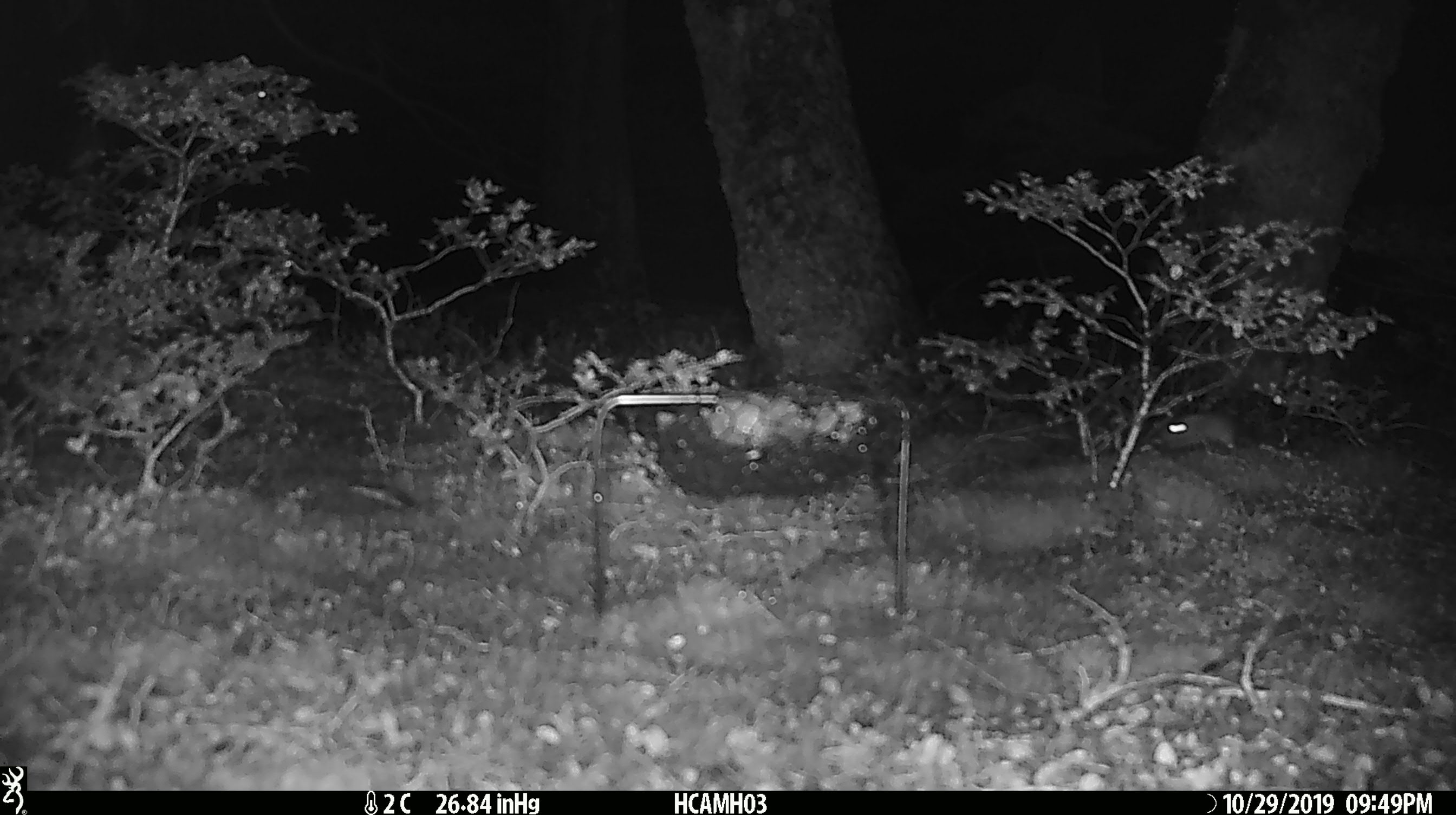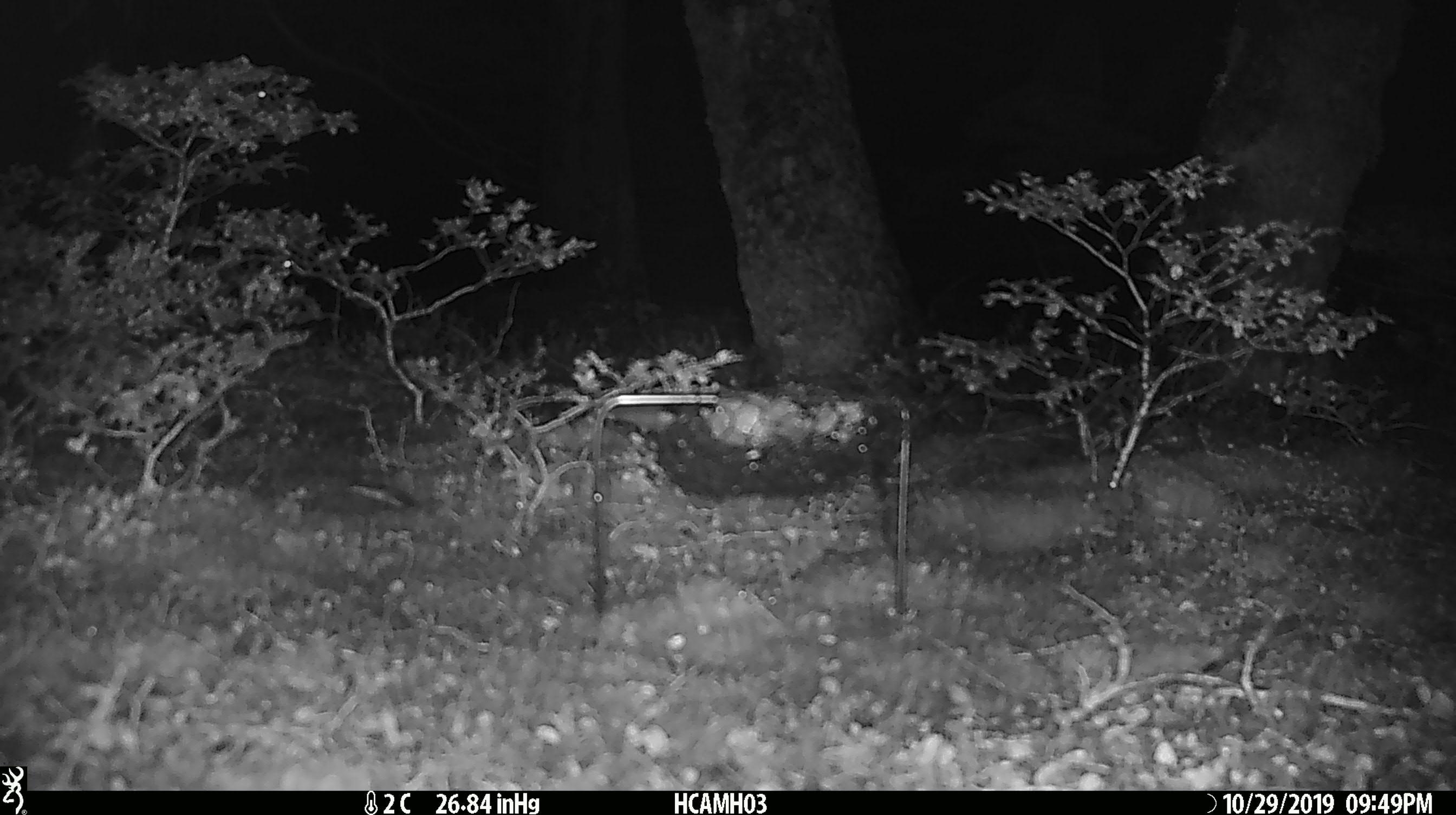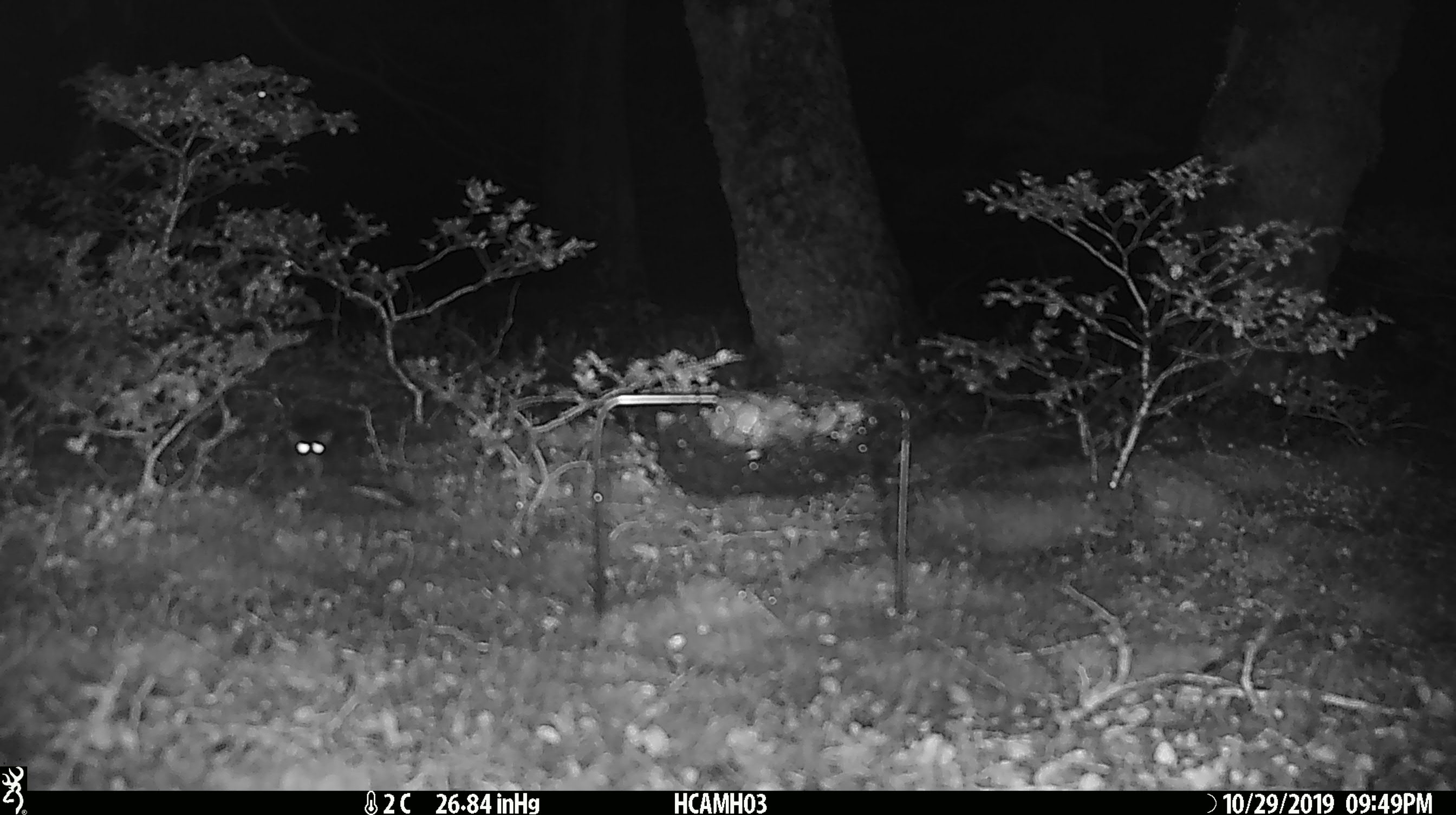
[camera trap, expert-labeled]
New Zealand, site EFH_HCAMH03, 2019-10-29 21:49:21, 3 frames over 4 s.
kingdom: Animalia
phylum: Chordata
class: Mammalia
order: Rodentia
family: Muridae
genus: Mus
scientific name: Mus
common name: mouse